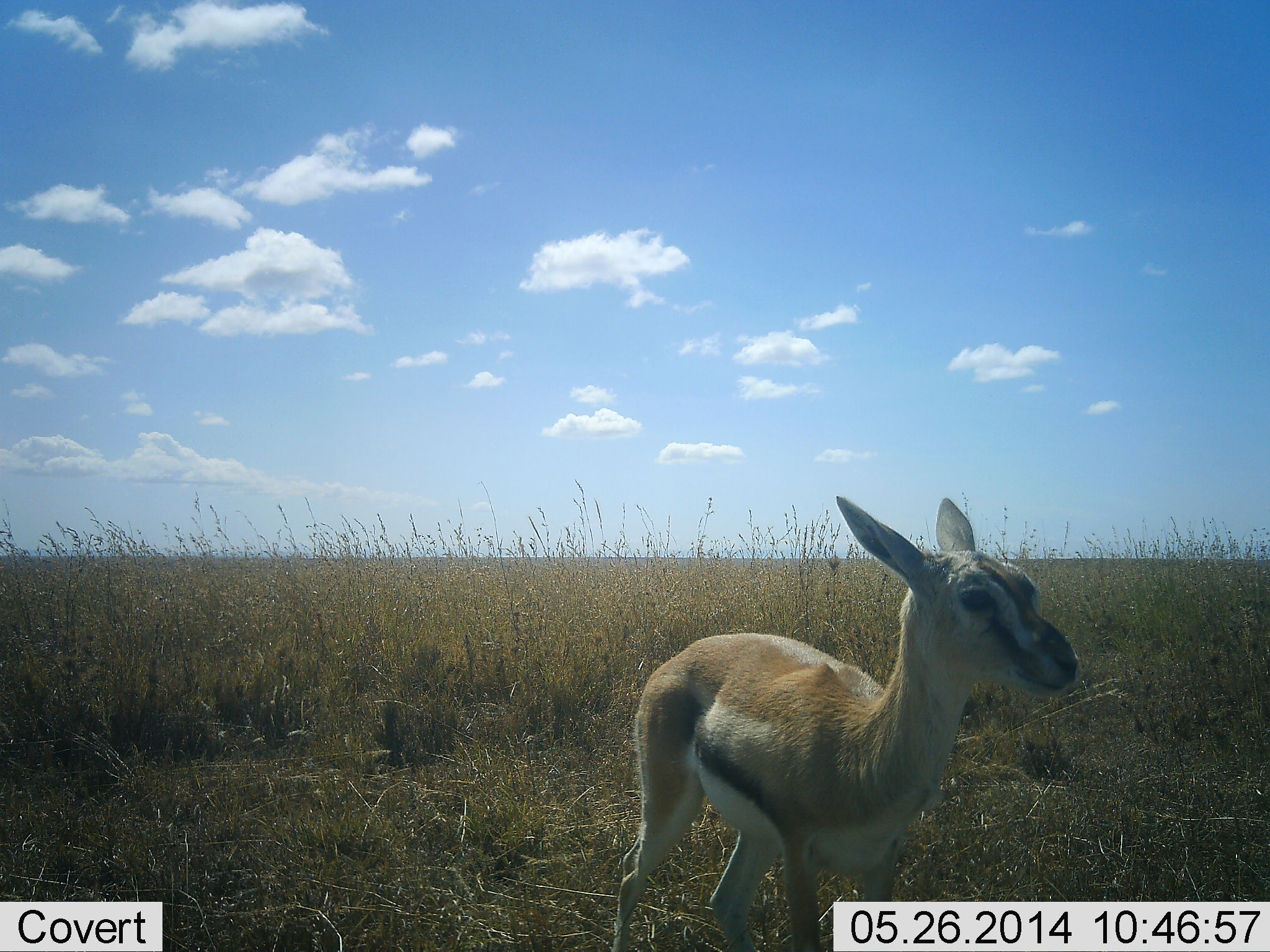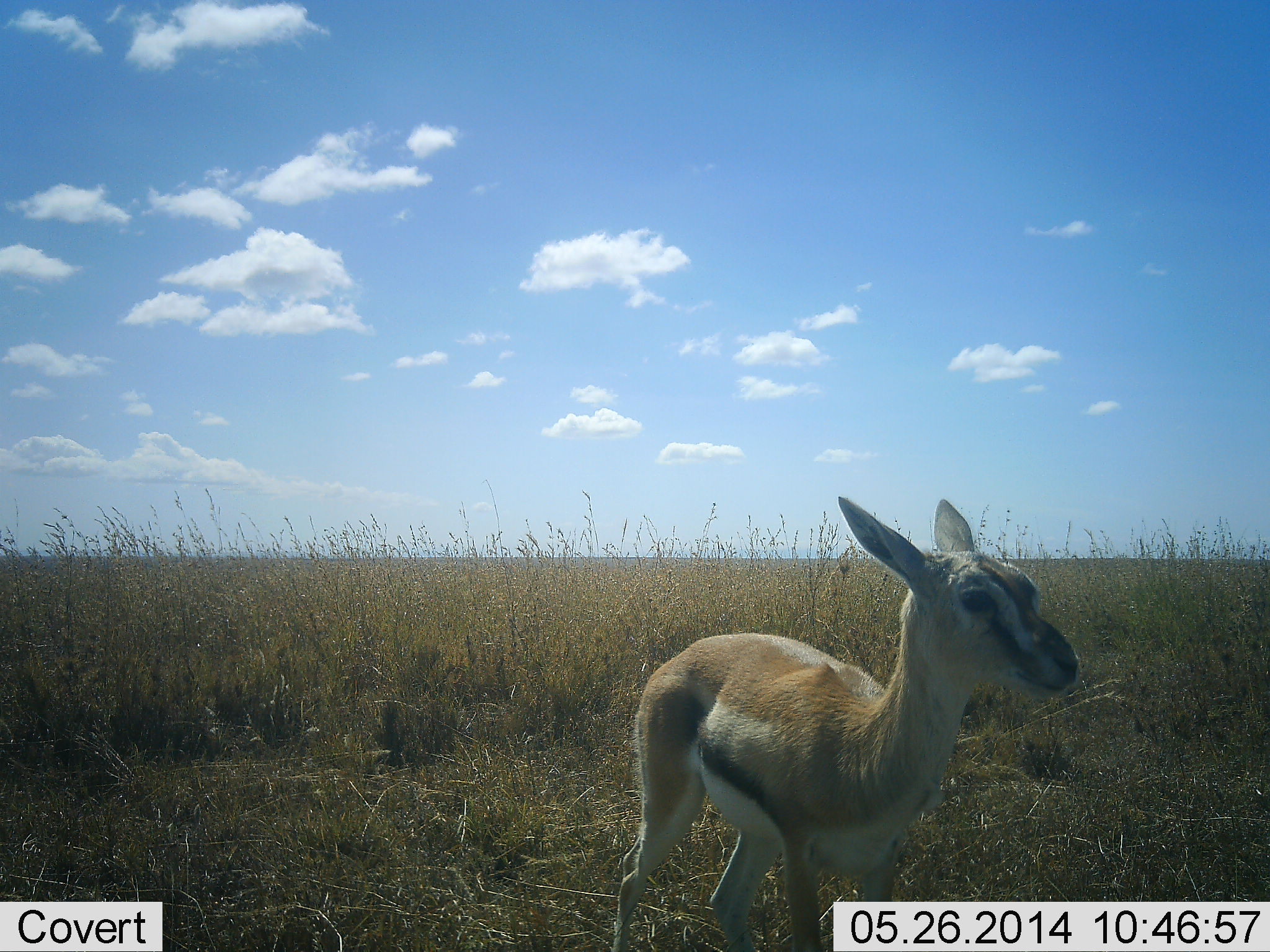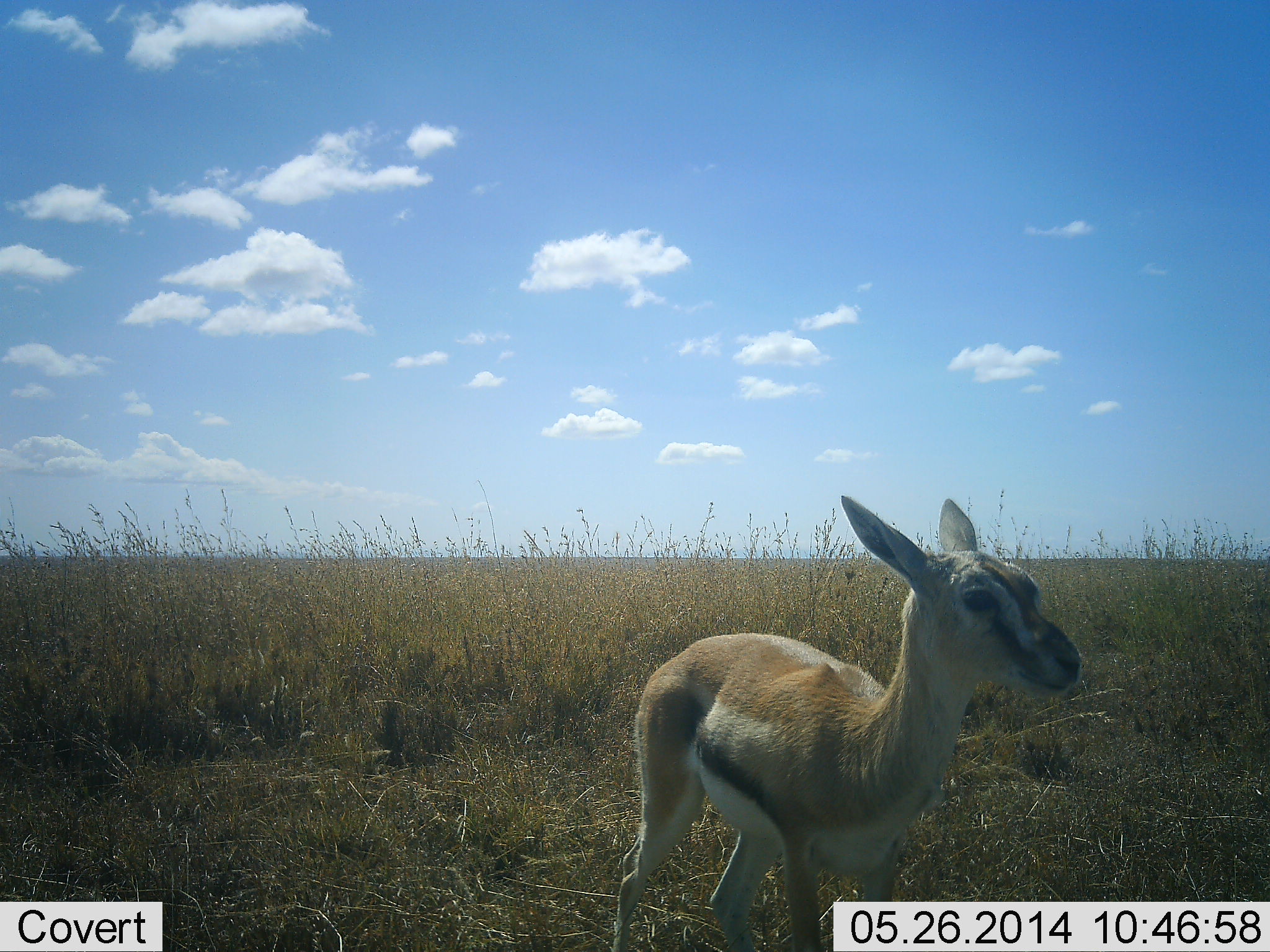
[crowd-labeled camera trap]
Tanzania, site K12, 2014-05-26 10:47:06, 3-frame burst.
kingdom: Animalia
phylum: Chordata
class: Mammalia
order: Artiodactyla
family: Bovidae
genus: Eudorcas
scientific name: Eudorcas thomsonii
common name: thomson's gazelle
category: gazellethomsons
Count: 1.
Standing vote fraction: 100%.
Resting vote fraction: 0%.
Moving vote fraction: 0%.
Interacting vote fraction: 0%.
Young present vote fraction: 50%.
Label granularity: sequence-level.